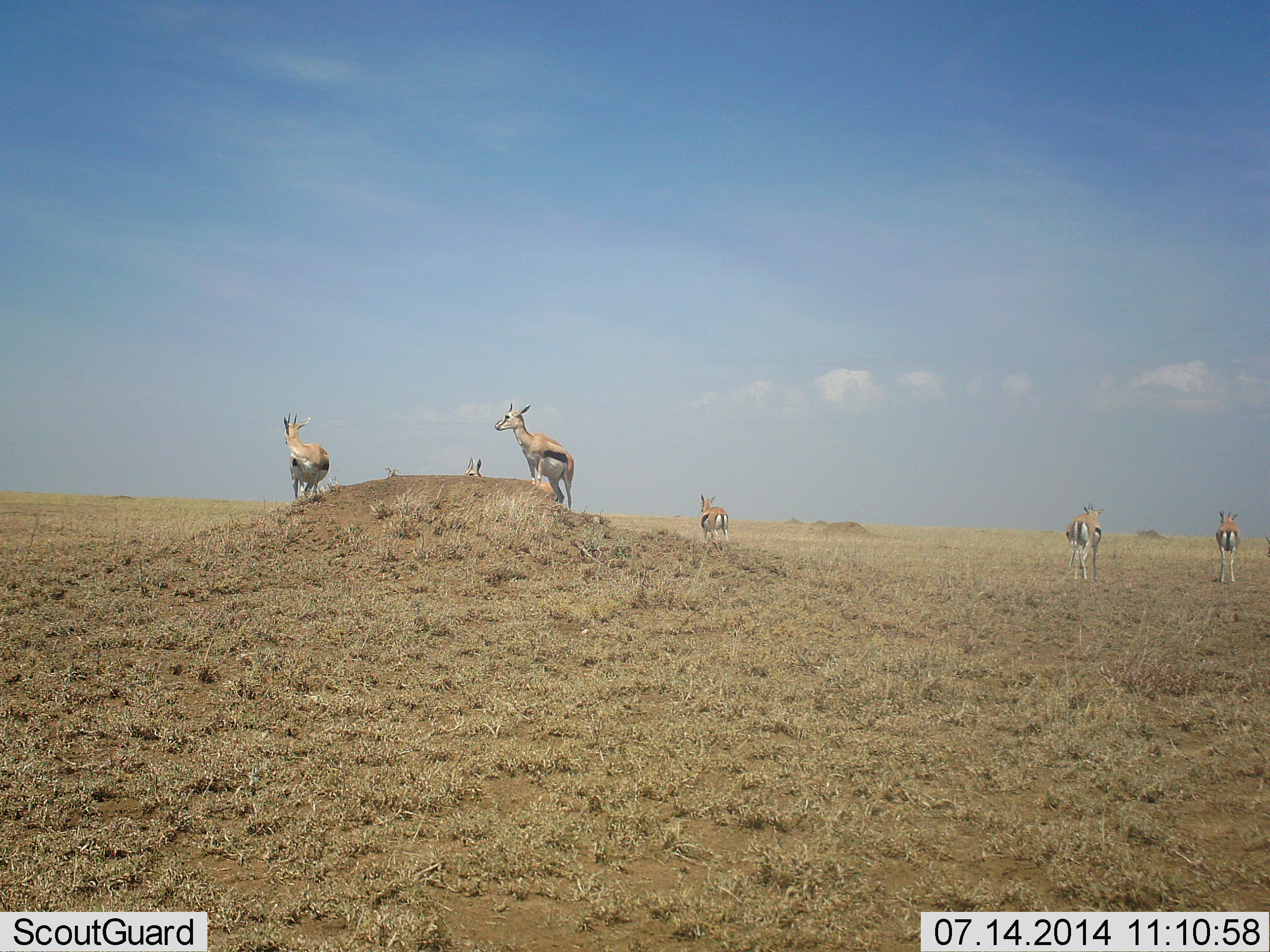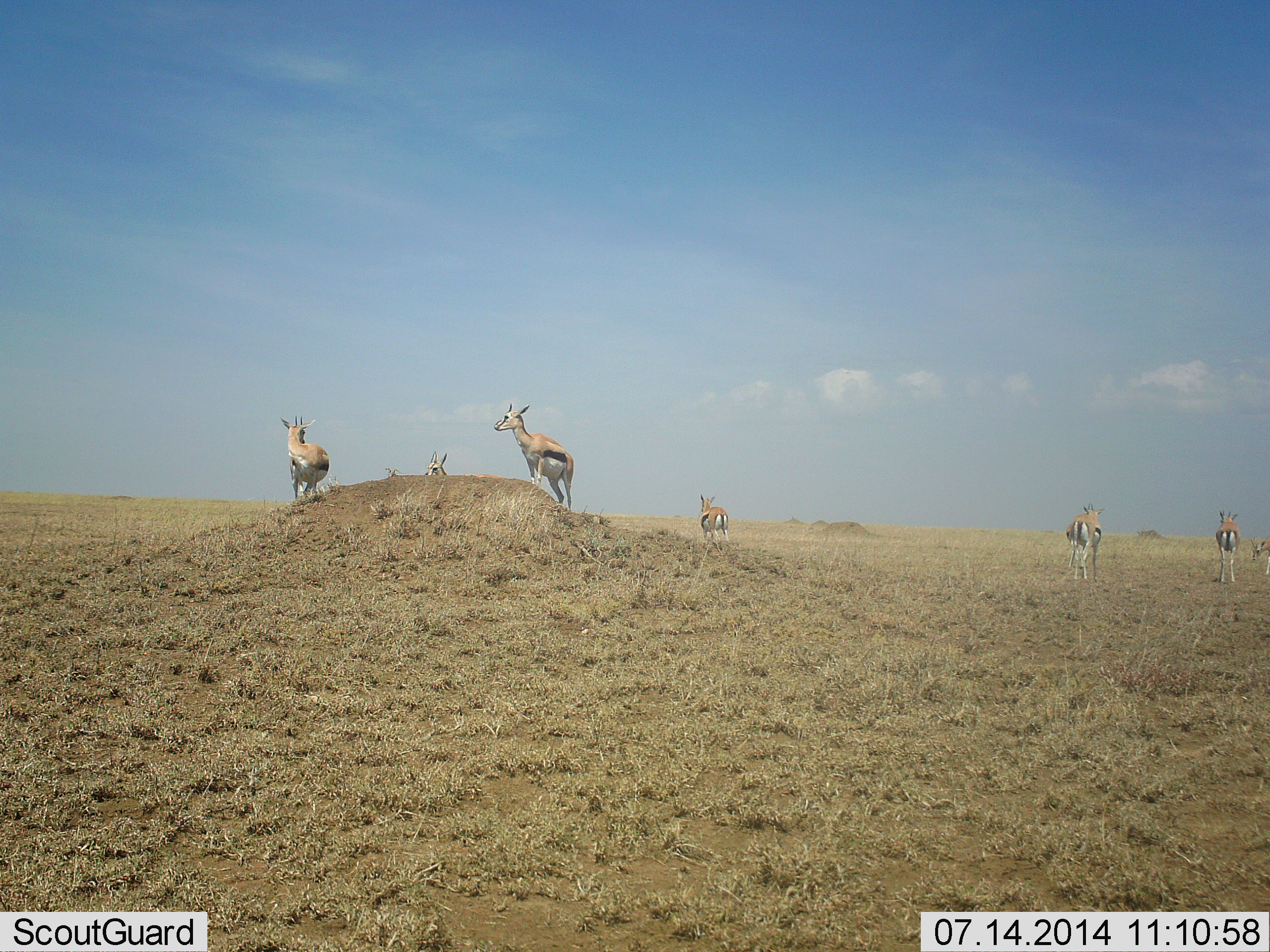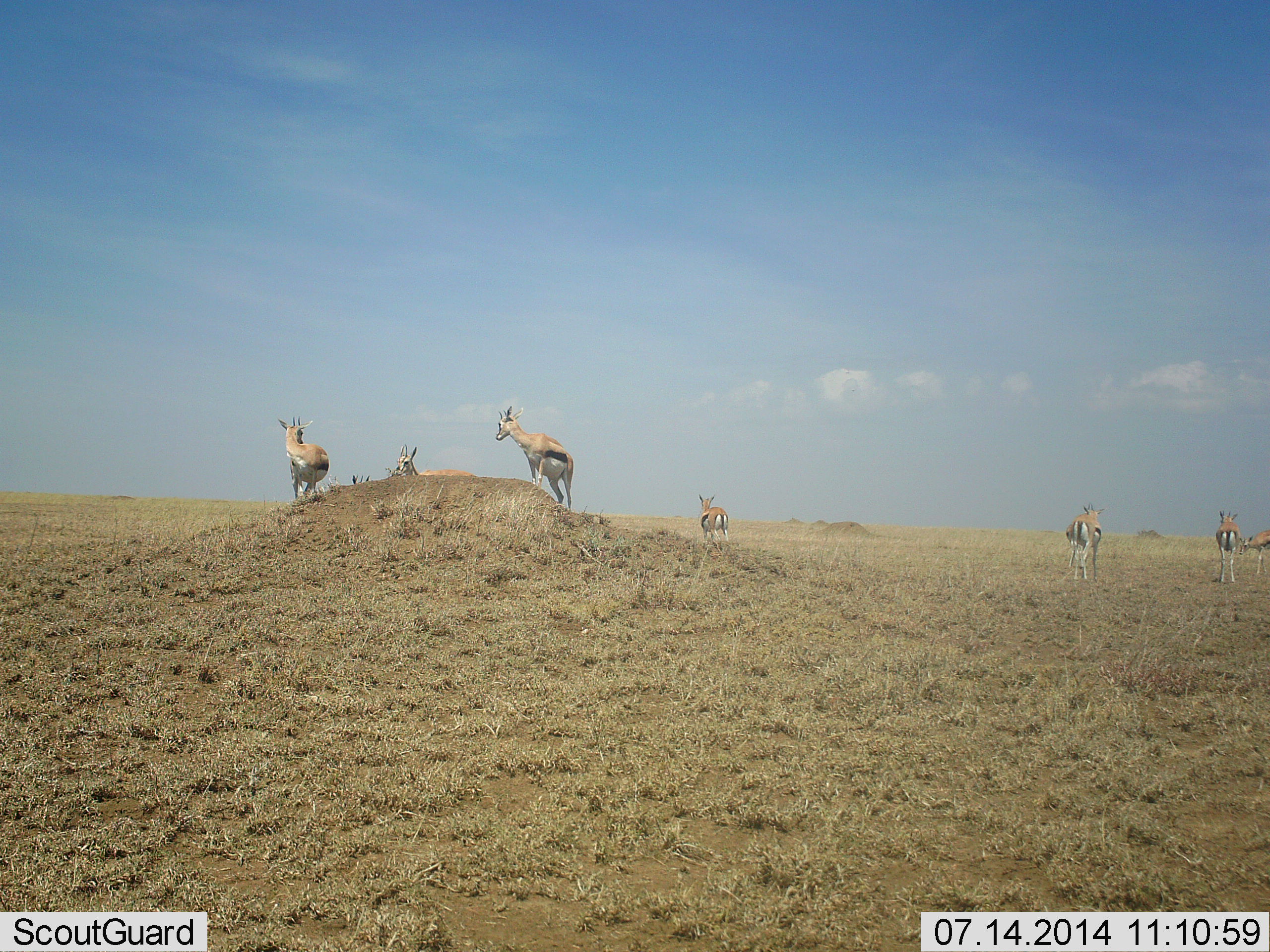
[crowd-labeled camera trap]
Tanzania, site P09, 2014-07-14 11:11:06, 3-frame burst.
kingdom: Animalia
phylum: Chordata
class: Mammalia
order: Artiodactyla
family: Bovidae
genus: Eudorcas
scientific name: Eudorcas thomsonii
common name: thomson's gazelle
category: gazellethomsons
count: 7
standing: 100%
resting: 0%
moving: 80%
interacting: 10%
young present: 0%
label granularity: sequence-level